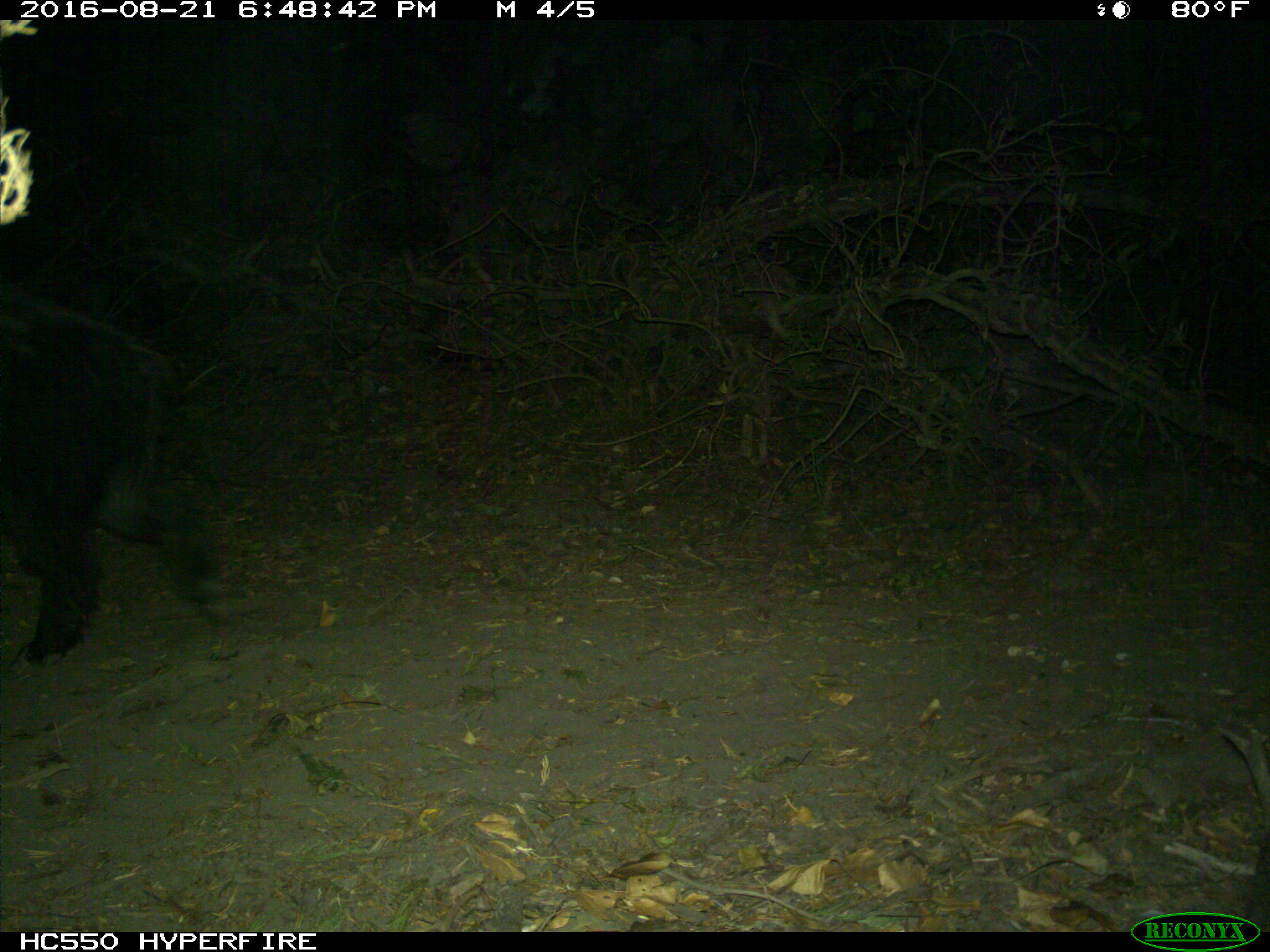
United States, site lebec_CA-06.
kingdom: Animalia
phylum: Chordata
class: Mammalia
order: Artiodactyla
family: Suidae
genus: Sus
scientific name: Sus scrofa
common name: wild boar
Sus scrofa (wild boar).